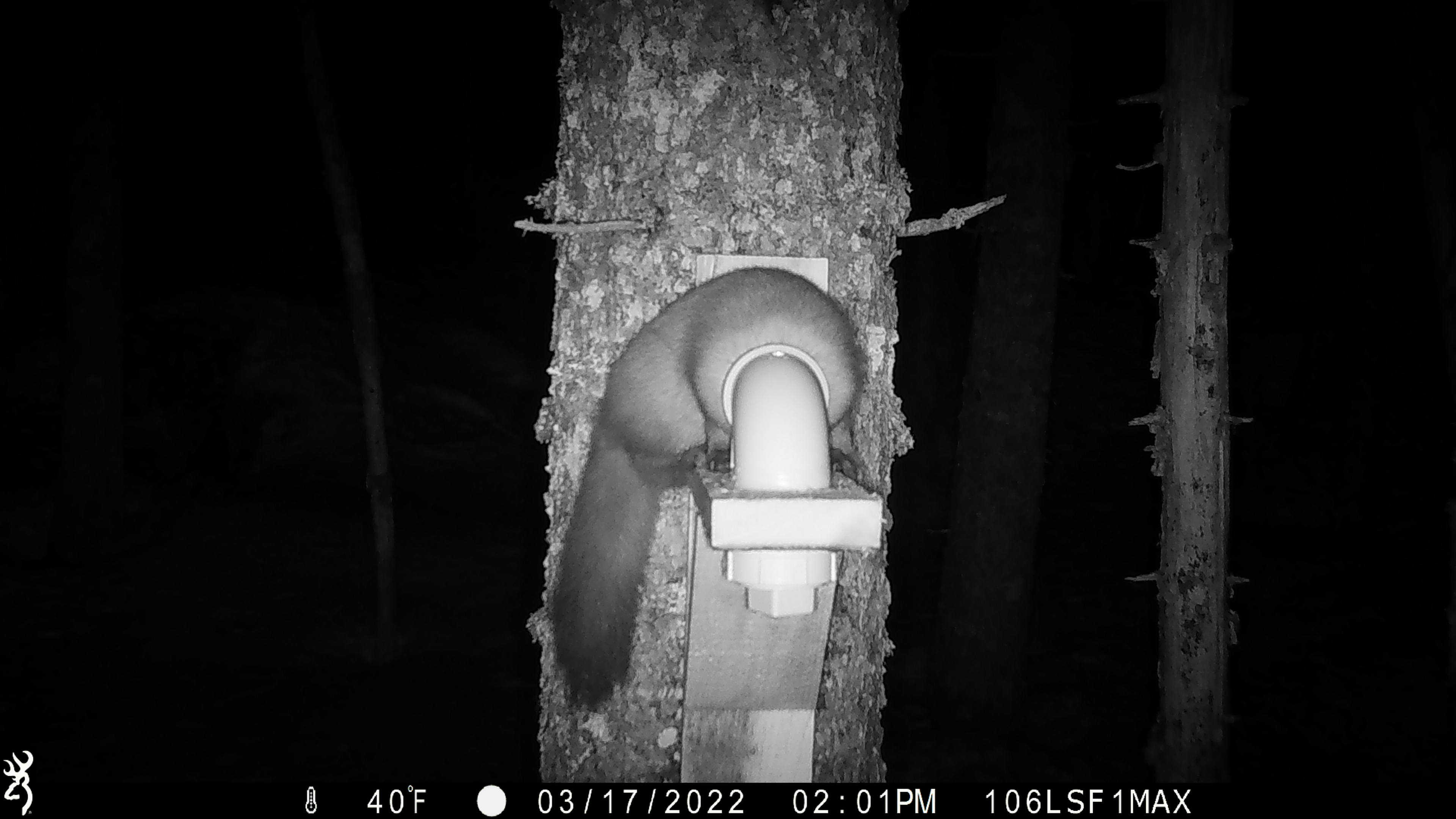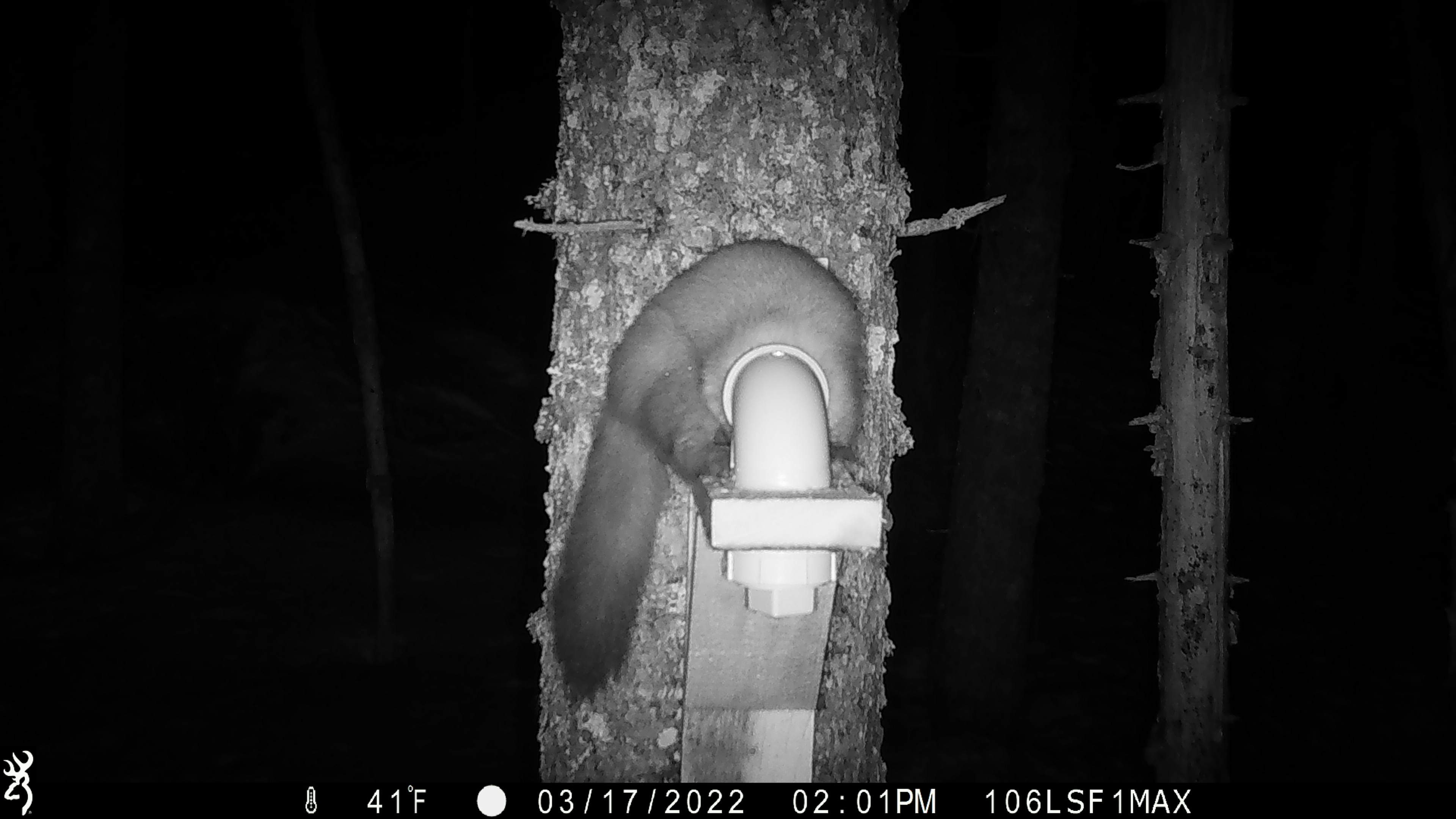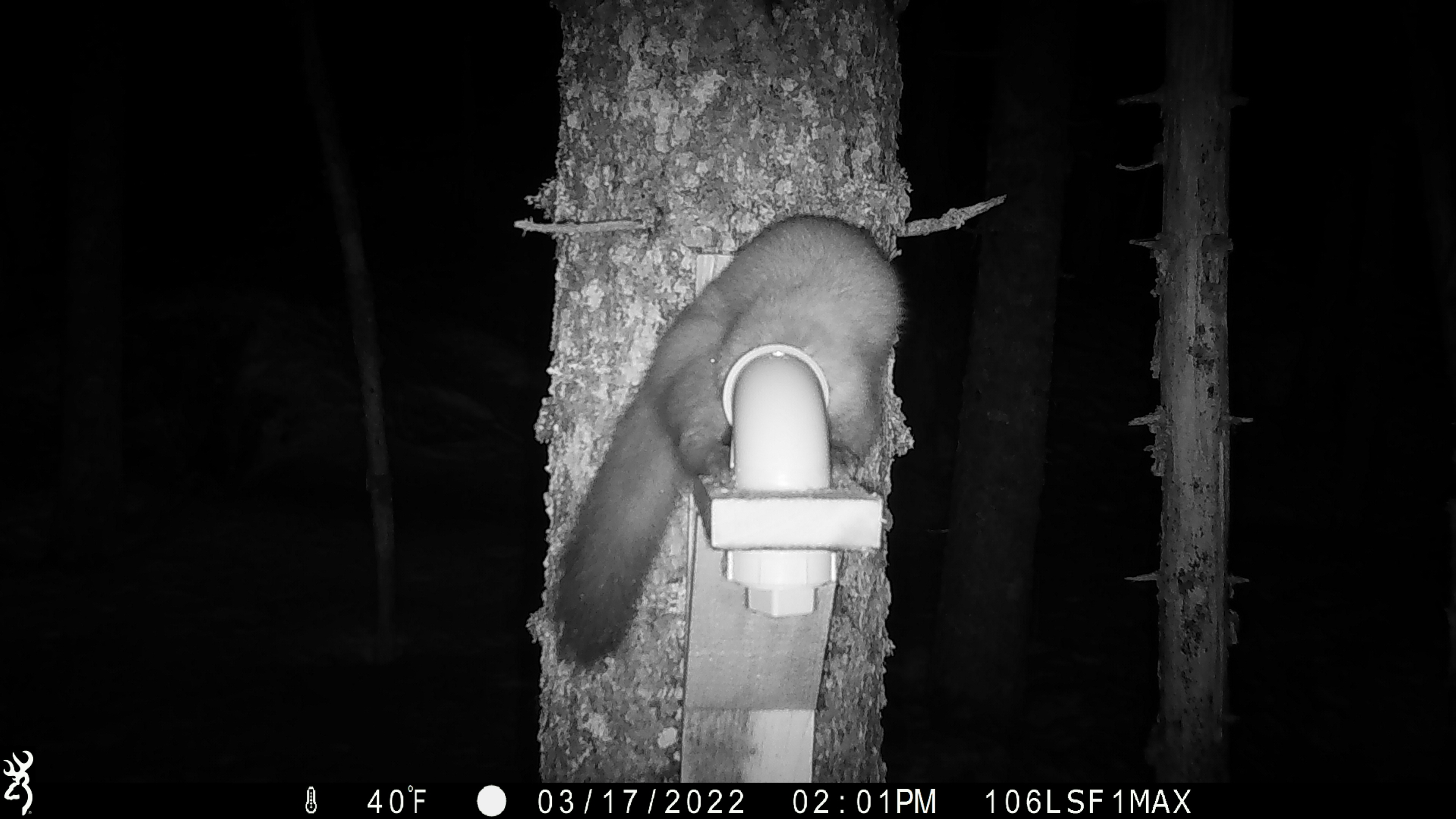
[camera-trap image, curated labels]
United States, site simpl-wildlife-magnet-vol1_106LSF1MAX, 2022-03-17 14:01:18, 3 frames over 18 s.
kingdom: Animalia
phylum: Chordata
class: Mammalia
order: Carnivora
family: Mustelidae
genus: Martes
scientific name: Martes americana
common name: american marten